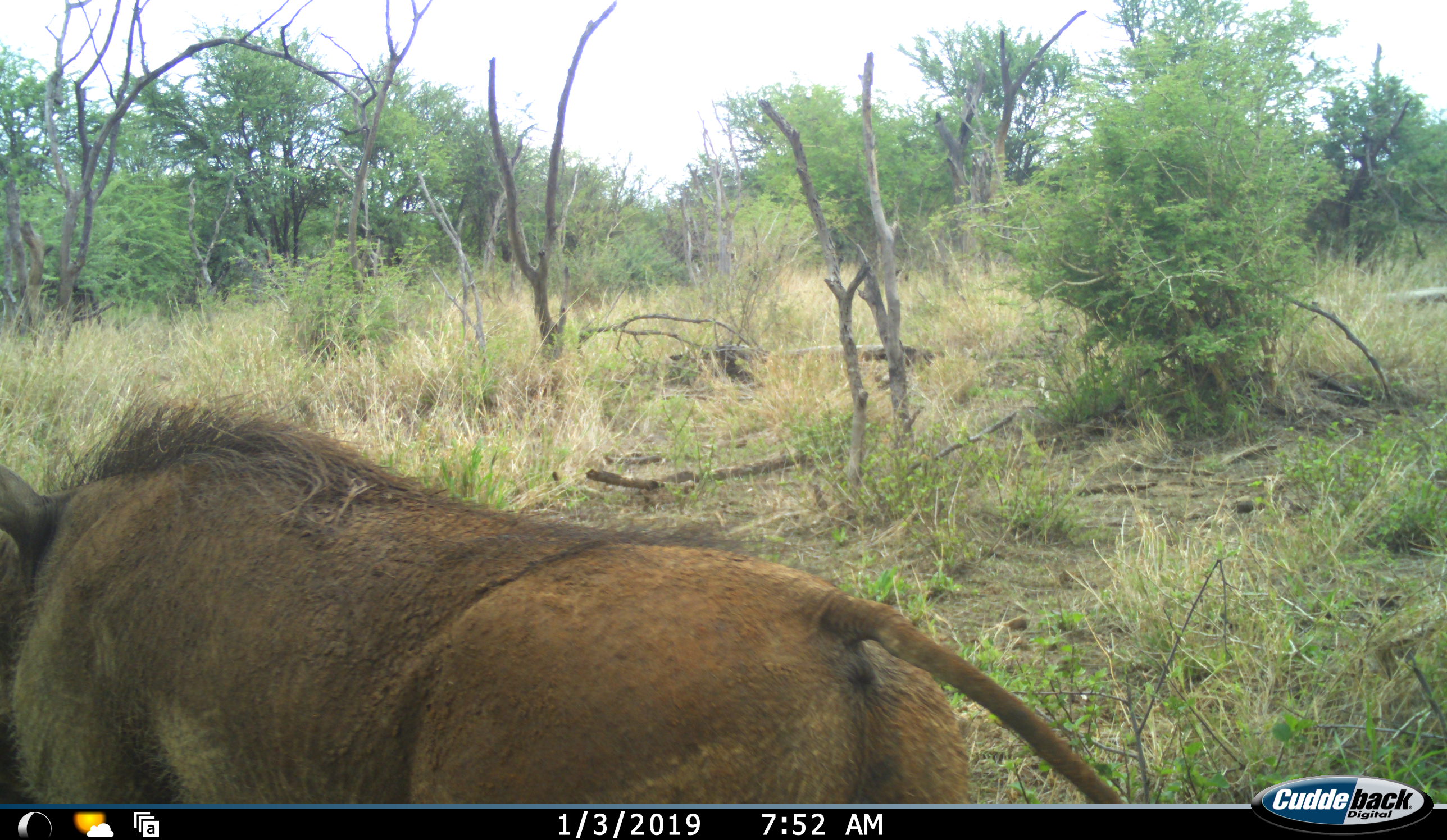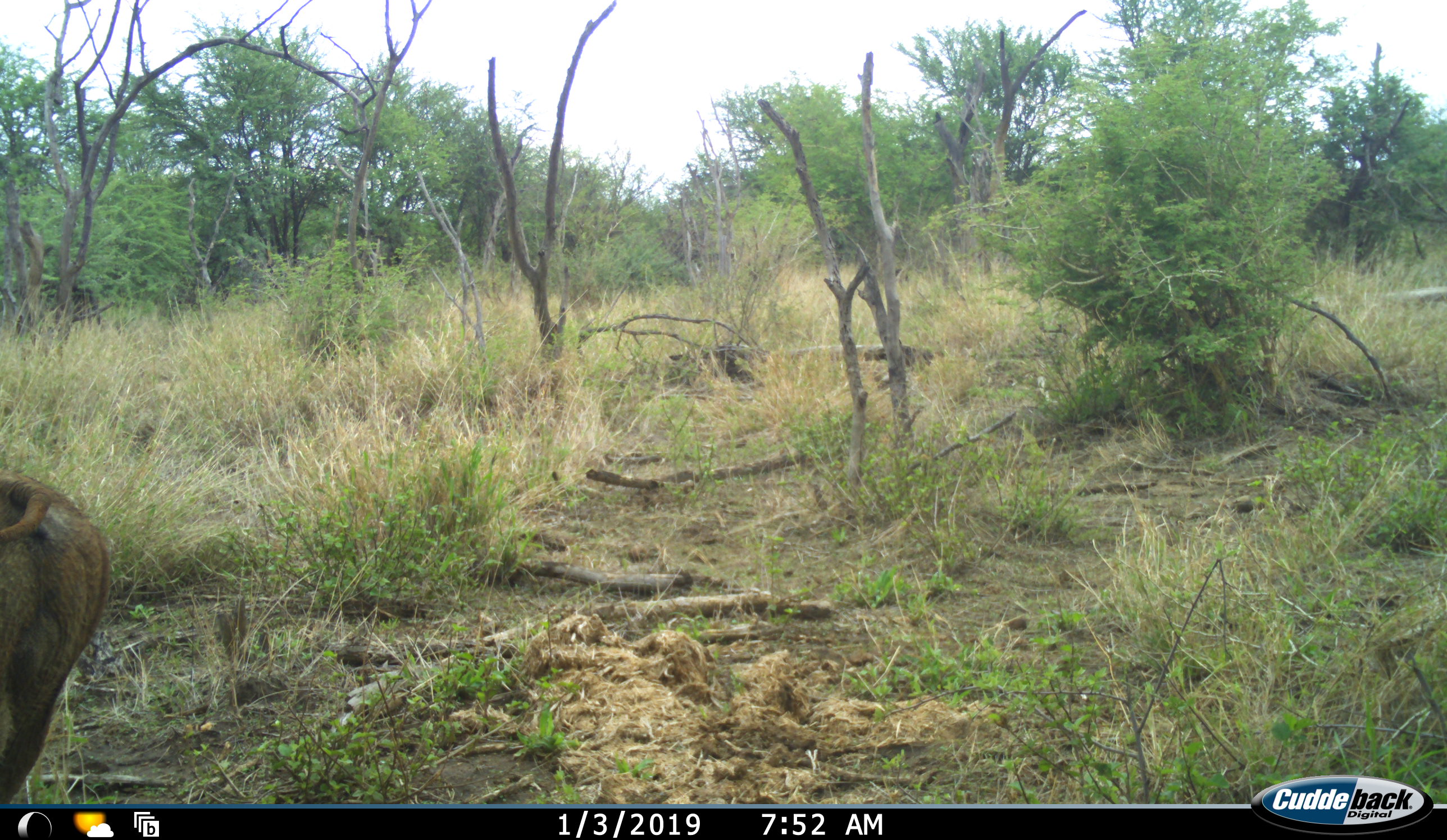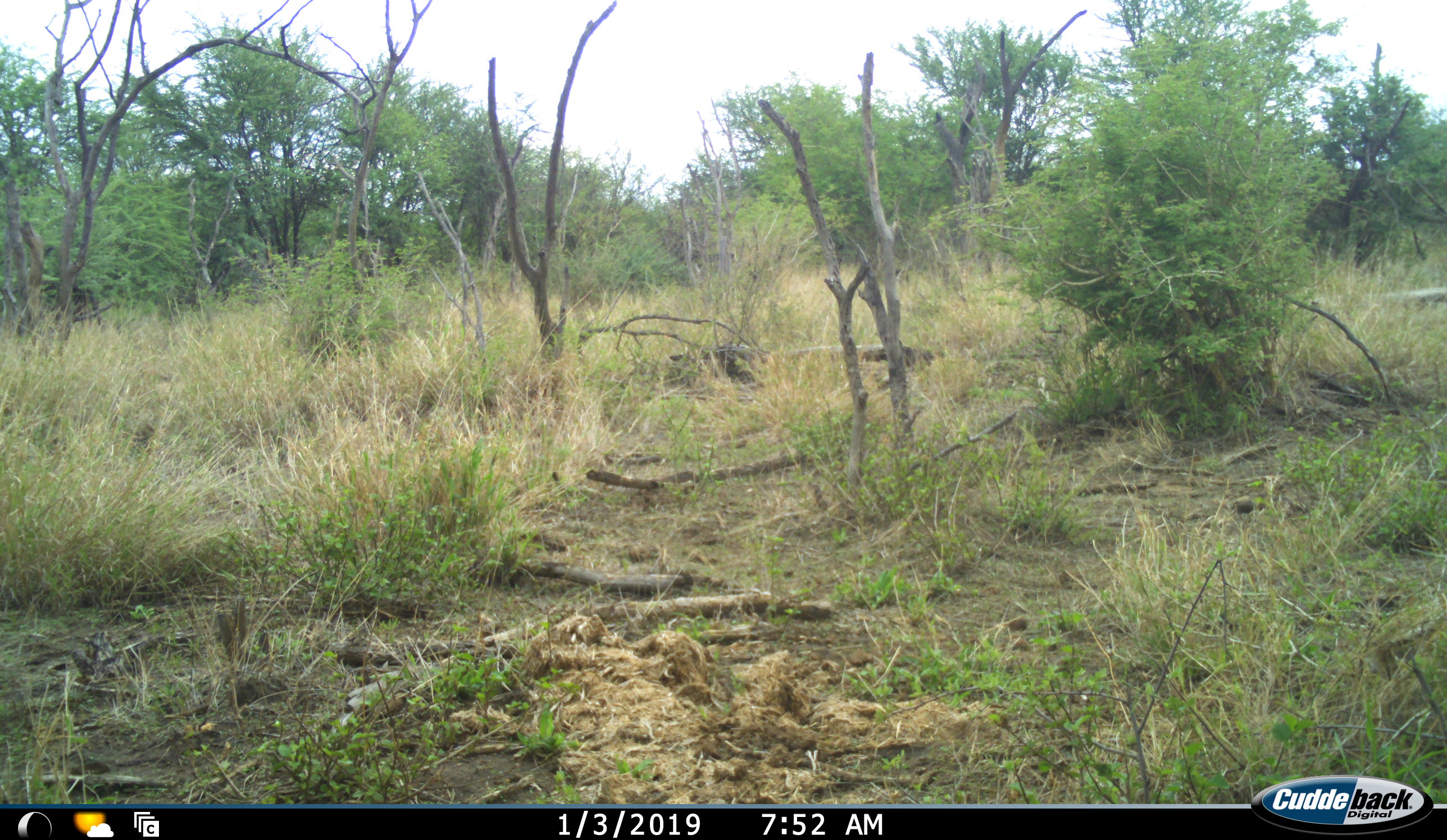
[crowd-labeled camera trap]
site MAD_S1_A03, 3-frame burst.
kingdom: Animalia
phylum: Chordata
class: Mammalia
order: Artiodactyla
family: Suidae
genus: Phacochoerus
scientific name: Phacochoerus africanus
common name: warthog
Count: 1.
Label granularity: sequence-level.